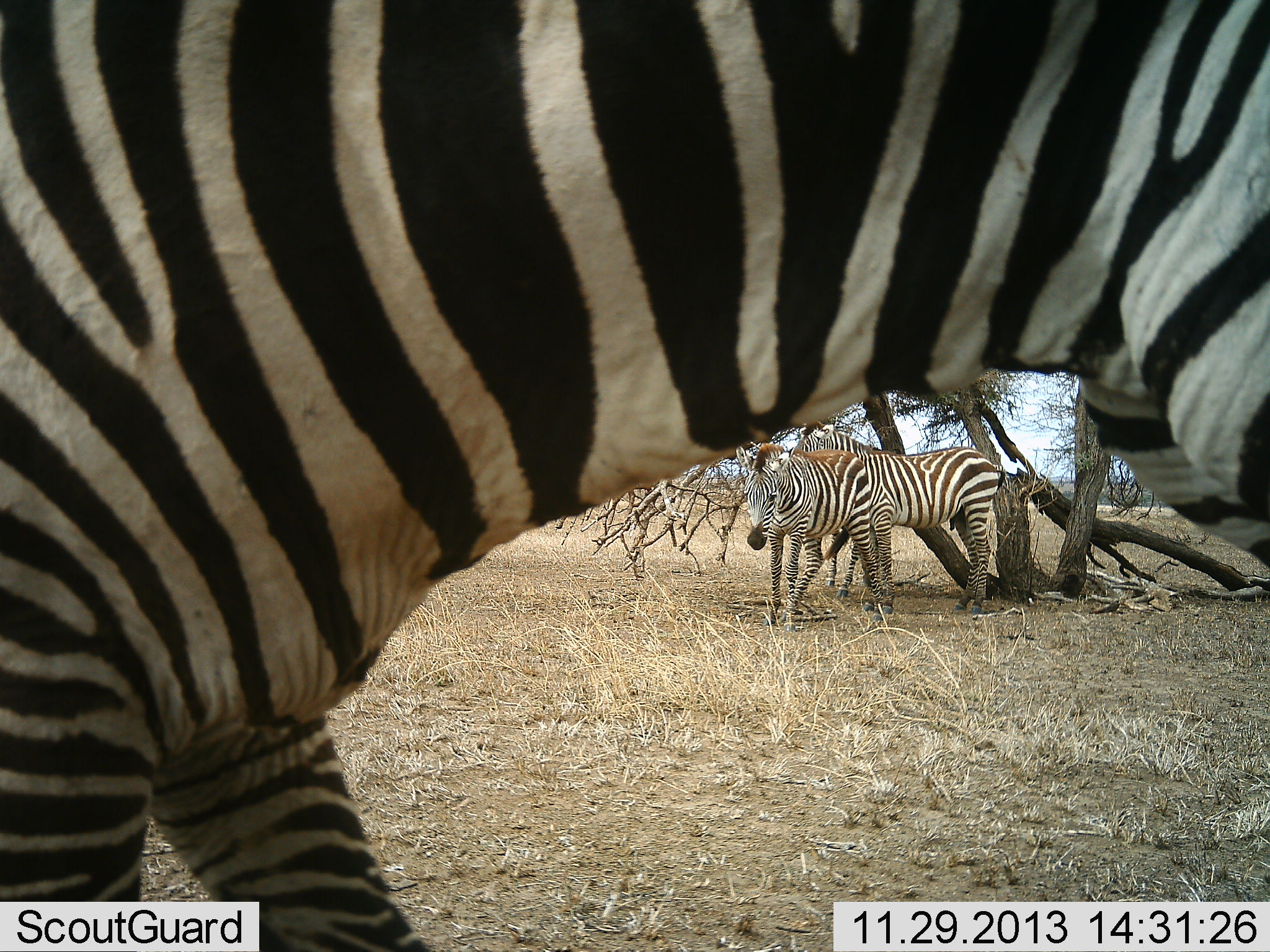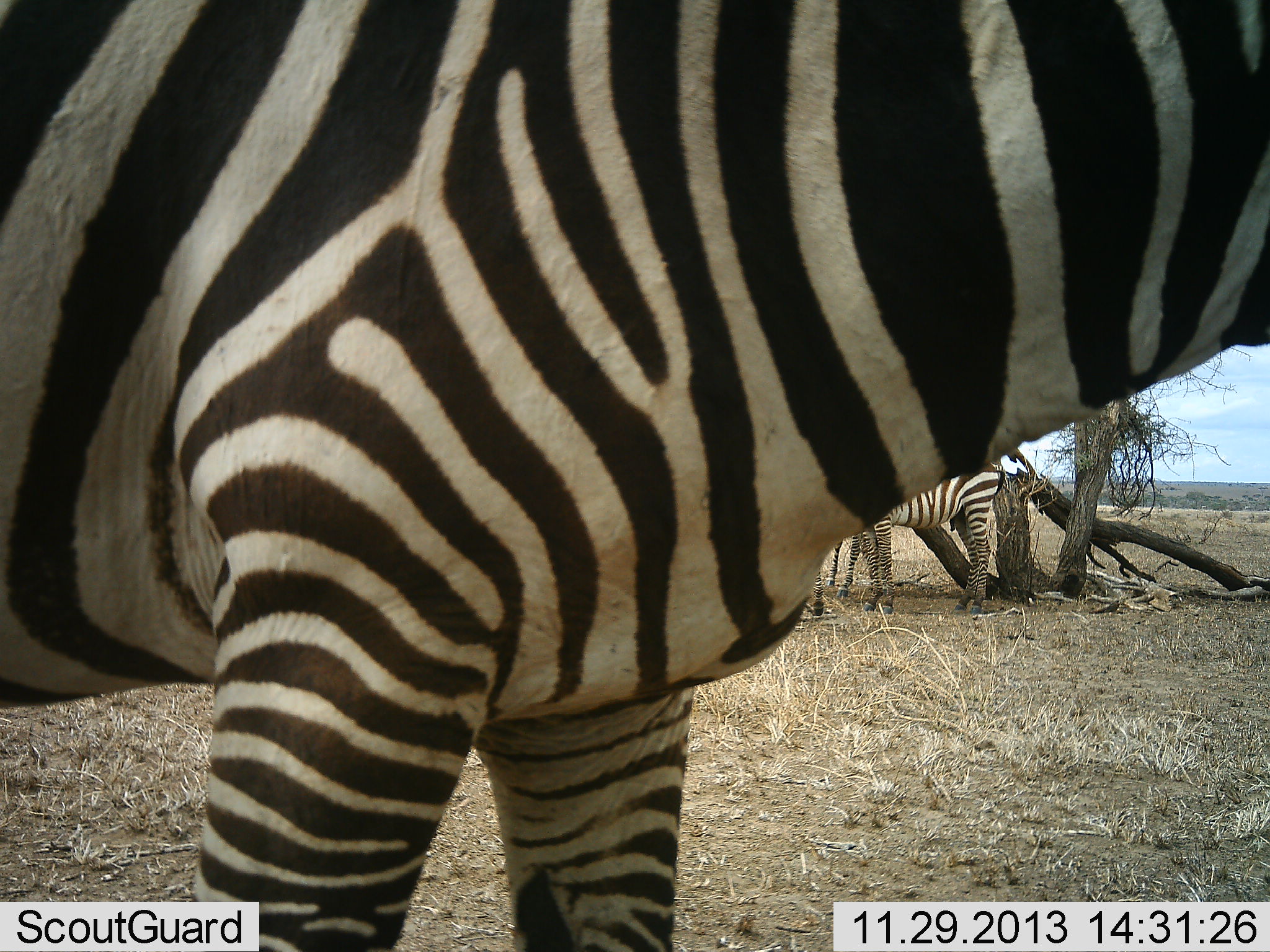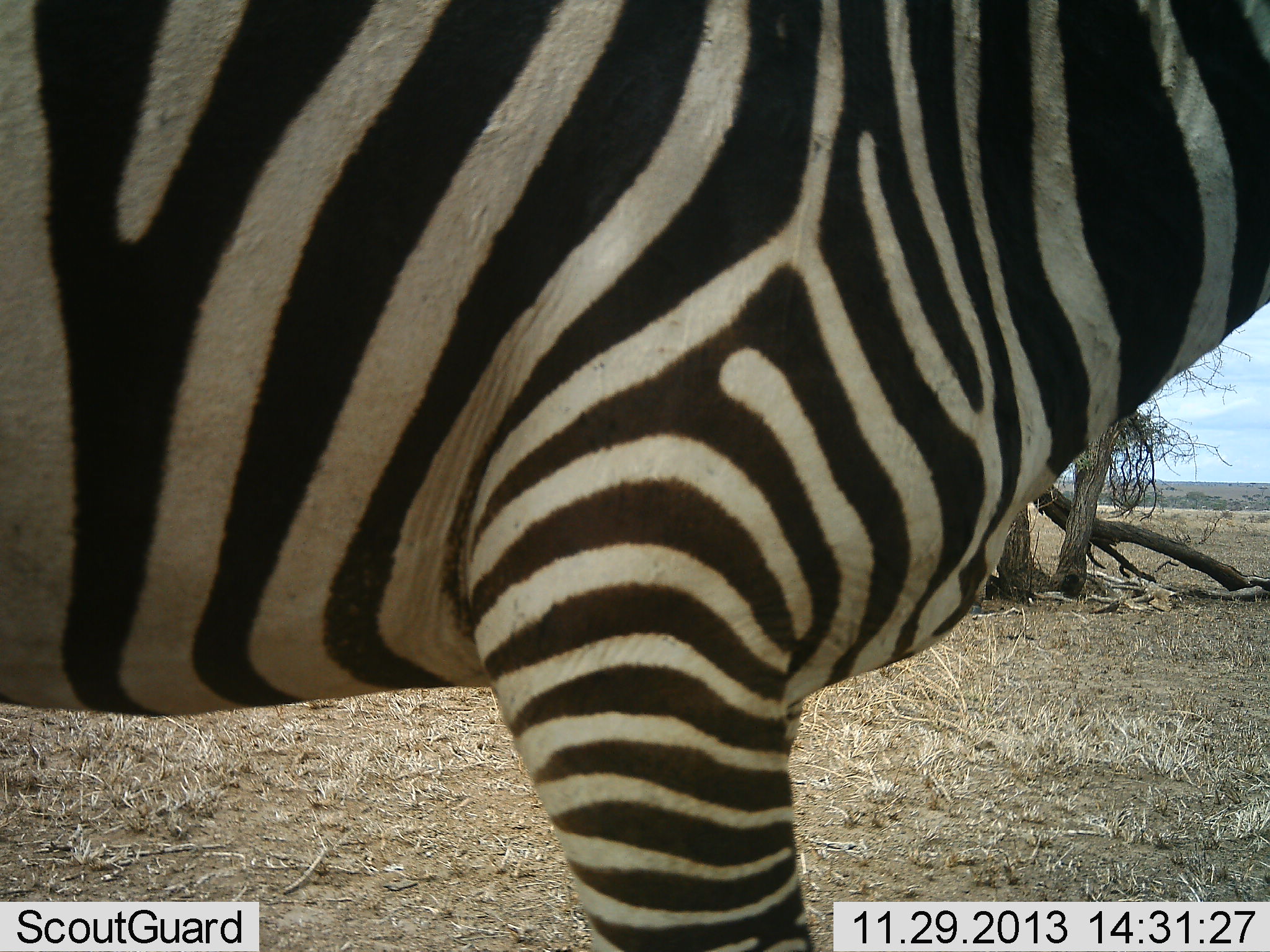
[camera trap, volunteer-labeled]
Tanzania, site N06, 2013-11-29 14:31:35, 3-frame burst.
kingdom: Animalia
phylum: Chordata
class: Mammalia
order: Perissodactyla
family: Equidae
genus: Equus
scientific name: Equus quagga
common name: plains zebra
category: zebra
Zebra (plains zebra) (Equus quagga), count 3. Behavior (volunteer vote fractions): standing 90%, resting 0%, moving 70%, interacting 10%. Young present (vote fraction): 20%. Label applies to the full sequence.